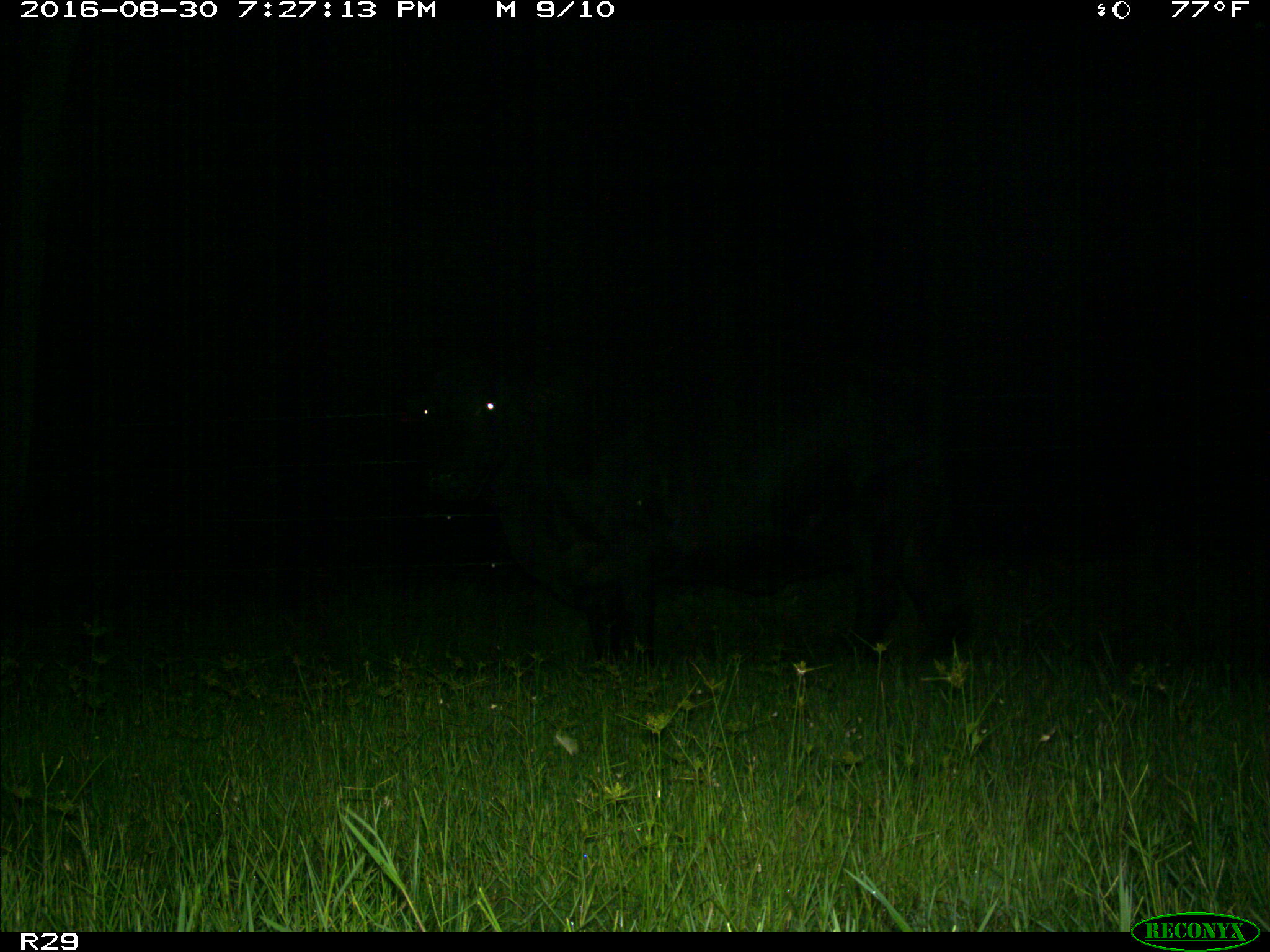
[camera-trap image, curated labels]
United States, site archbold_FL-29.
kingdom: Animalia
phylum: Chordata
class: Mammalia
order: Artiodactyla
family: Bovidae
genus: Bos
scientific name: Bos taurus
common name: domestic cow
Bos taurus (domestic cow).